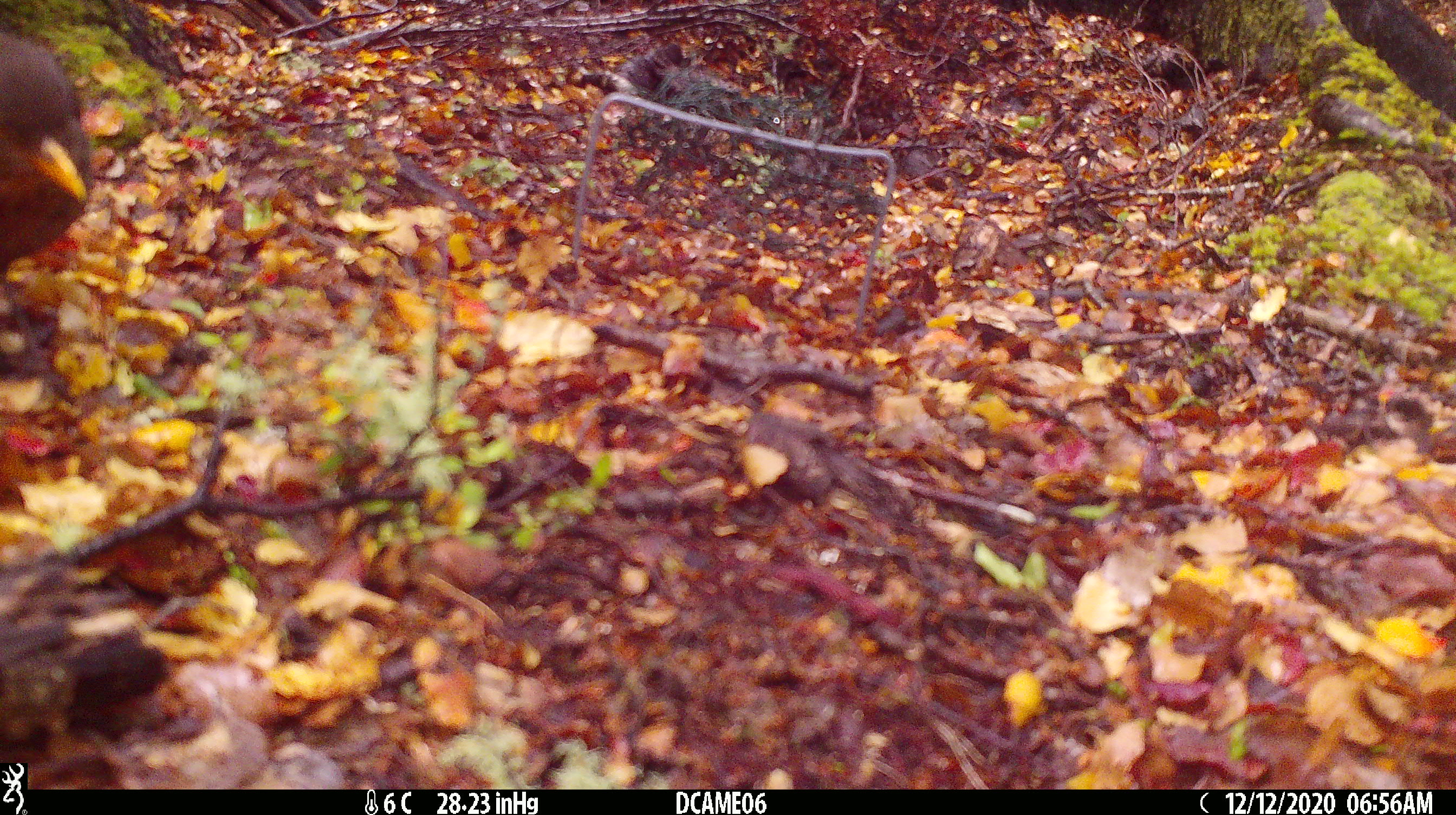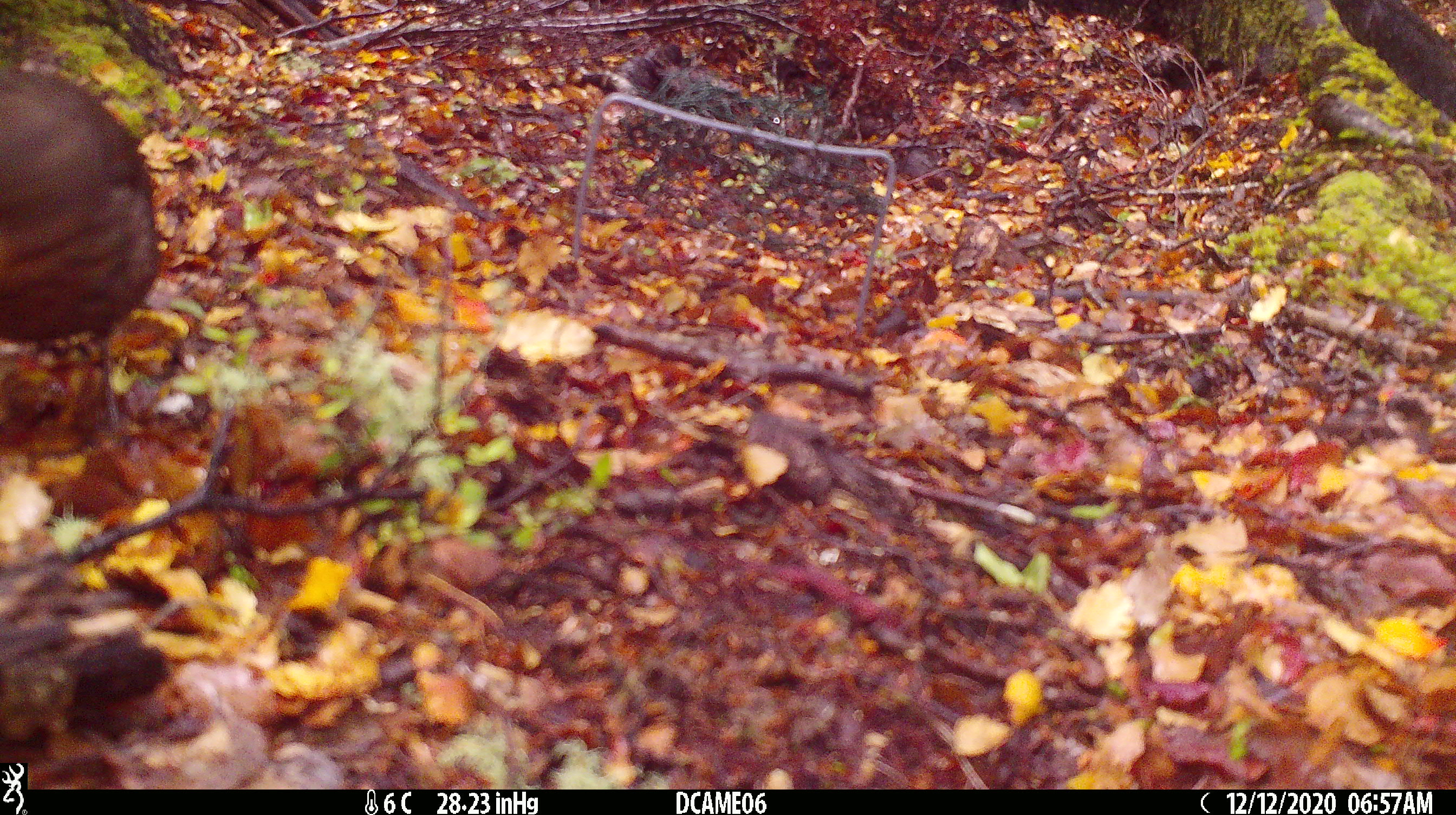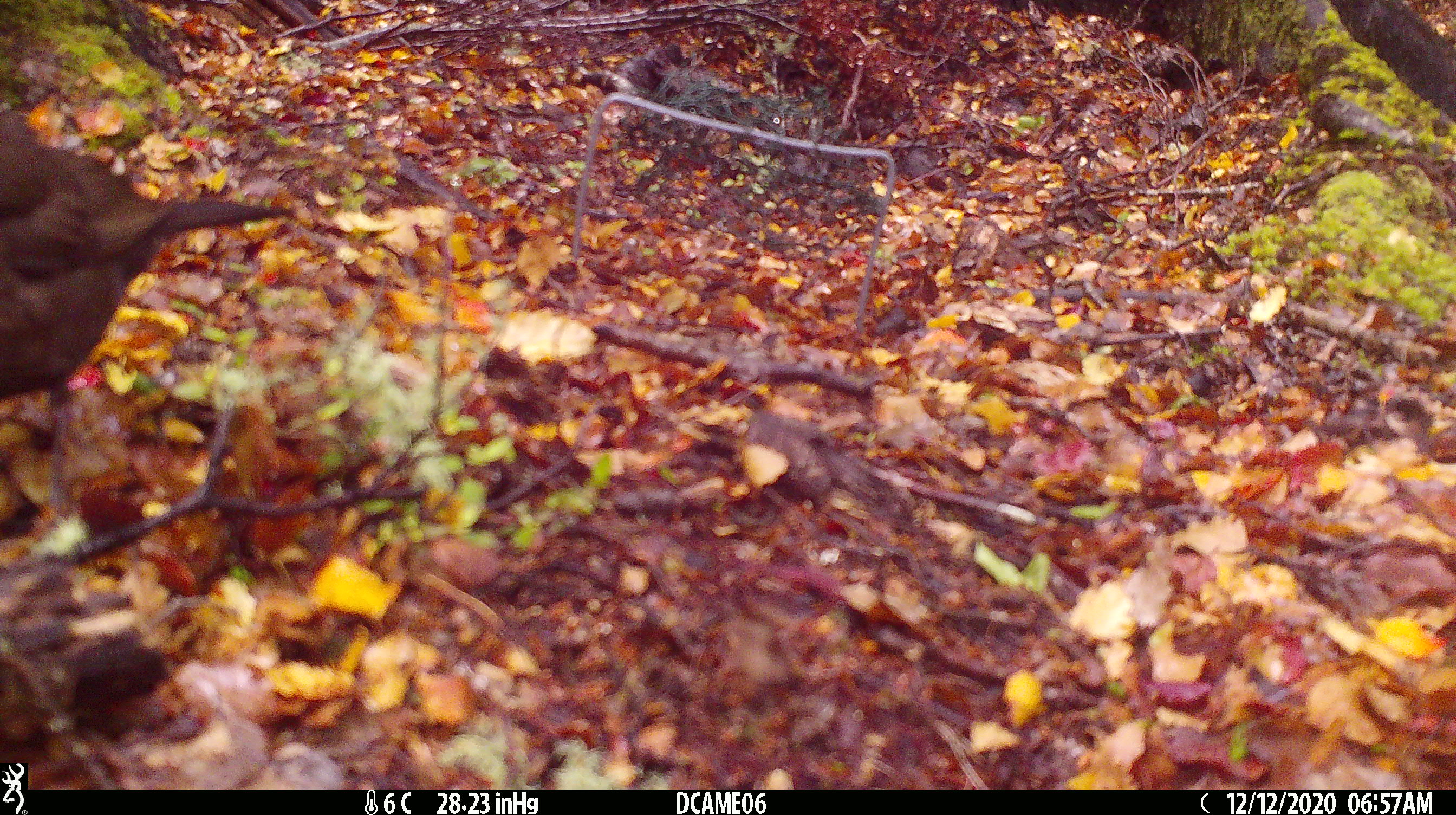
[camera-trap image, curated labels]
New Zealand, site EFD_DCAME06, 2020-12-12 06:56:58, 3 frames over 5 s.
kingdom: Animalia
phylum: Chordata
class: Aves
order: Passeriformes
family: Turdidae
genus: Turdus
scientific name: Turdus merula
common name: eurasian blackbird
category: blackbird